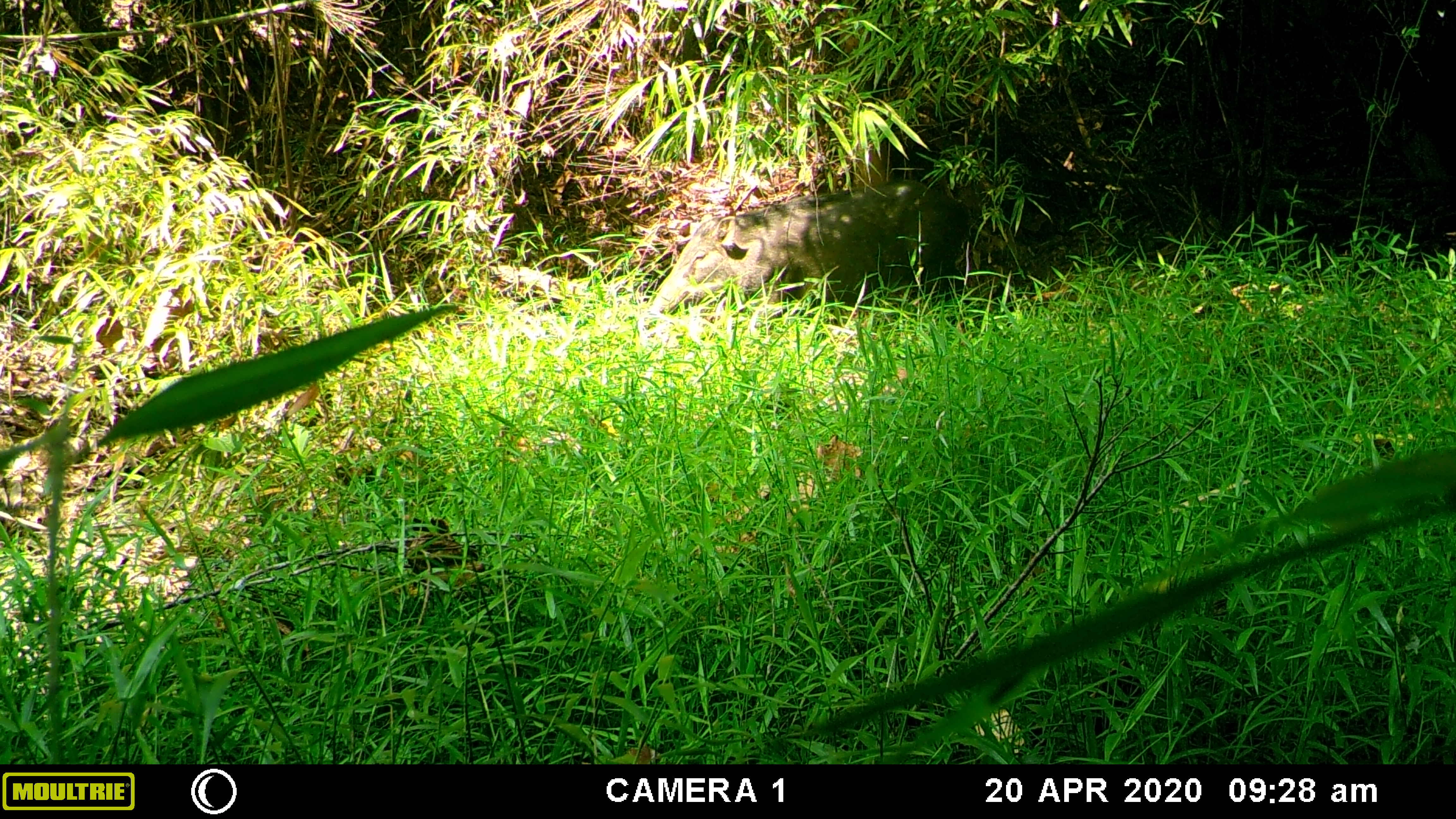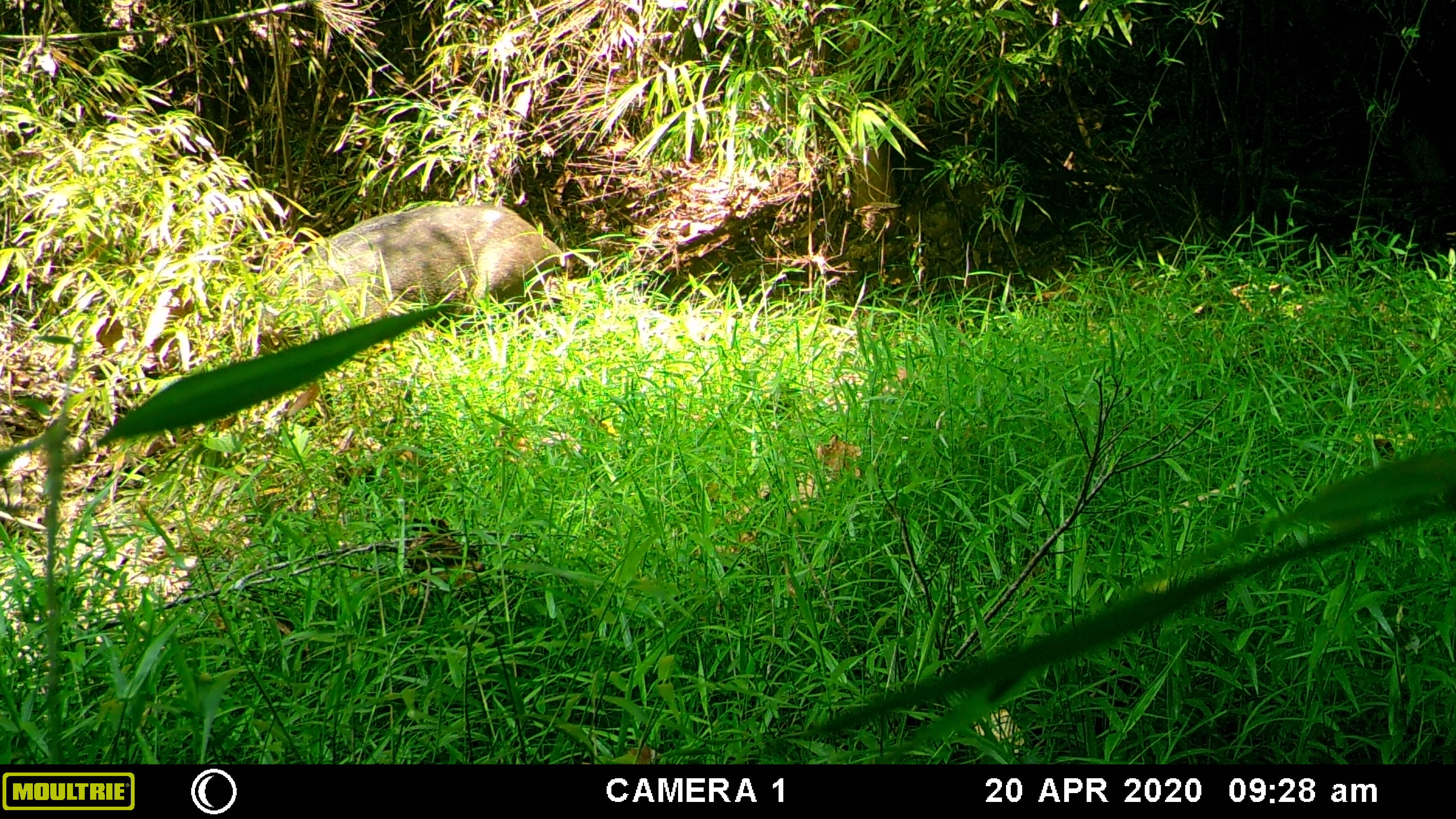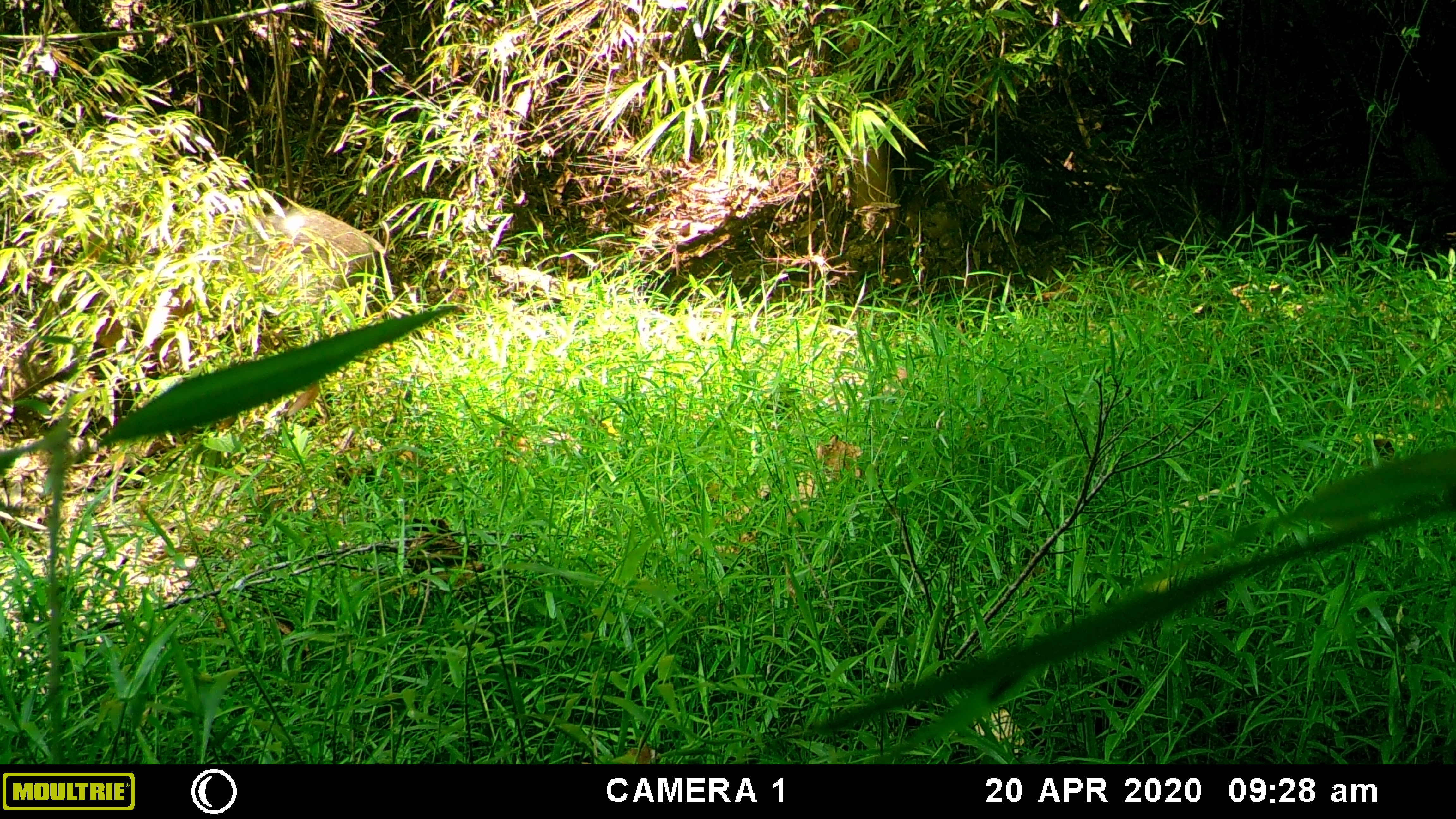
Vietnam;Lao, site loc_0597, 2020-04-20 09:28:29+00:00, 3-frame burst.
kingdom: Animalia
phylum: Chordata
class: Mammalia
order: Artiodactyla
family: Suidae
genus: Sus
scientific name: Sus scrofa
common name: eurasian wild pig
Eurasian wild pig (Sus scrofa). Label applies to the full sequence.